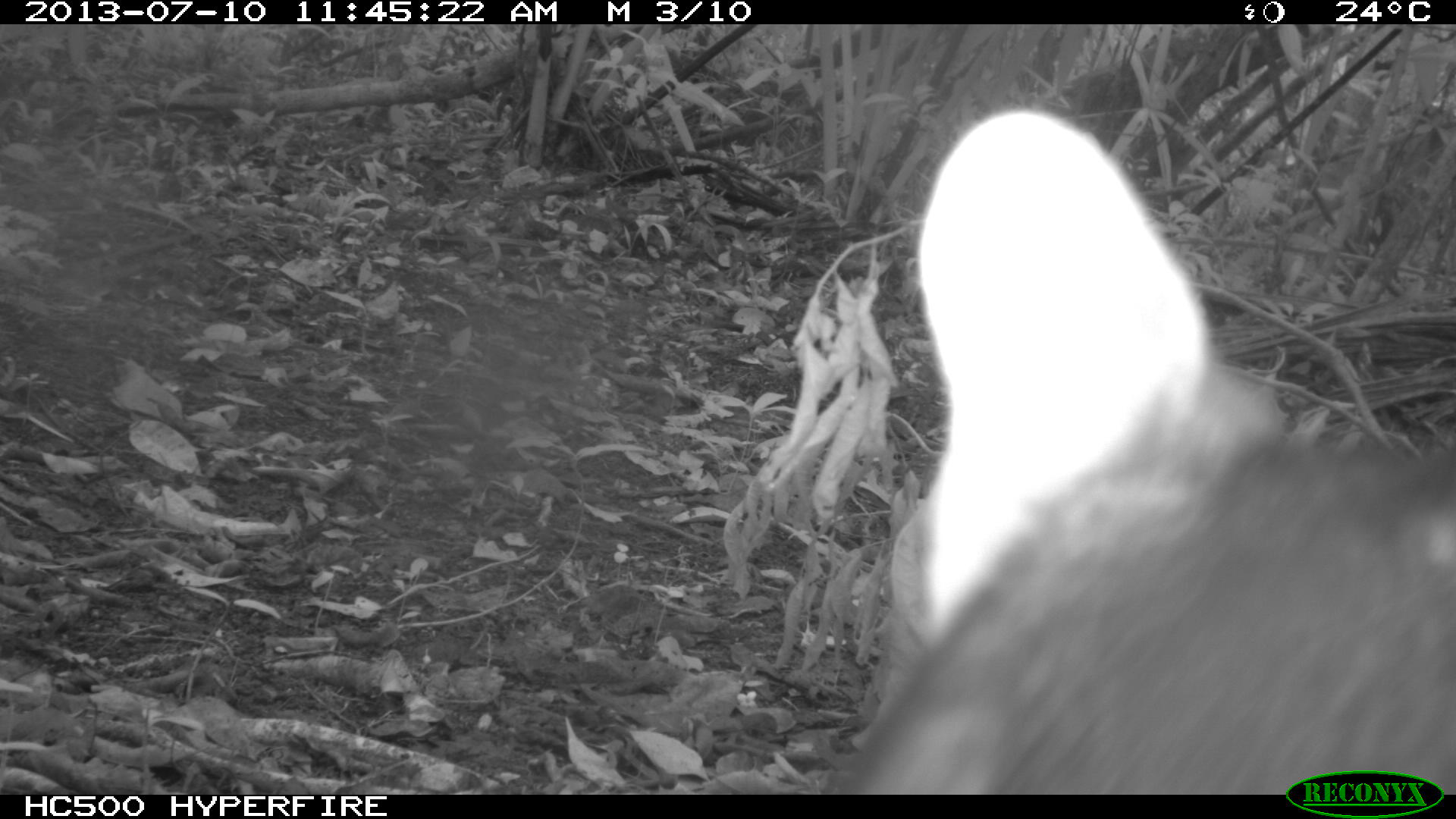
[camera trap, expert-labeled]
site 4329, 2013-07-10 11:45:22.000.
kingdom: Animalia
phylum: Chordata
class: Mammalia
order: Carnivora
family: Canidae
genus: Urocyon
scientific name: Urocyon cinereoargenteus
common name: gray fox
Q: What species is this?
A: Urocyon cinereoargenteus (gray fox).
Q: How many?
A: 1.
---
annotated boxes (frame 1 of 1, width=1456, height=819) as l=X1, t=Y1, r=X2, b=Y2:
urocyon cinereoargenteus: l=818, t=108, r=1455, b=792